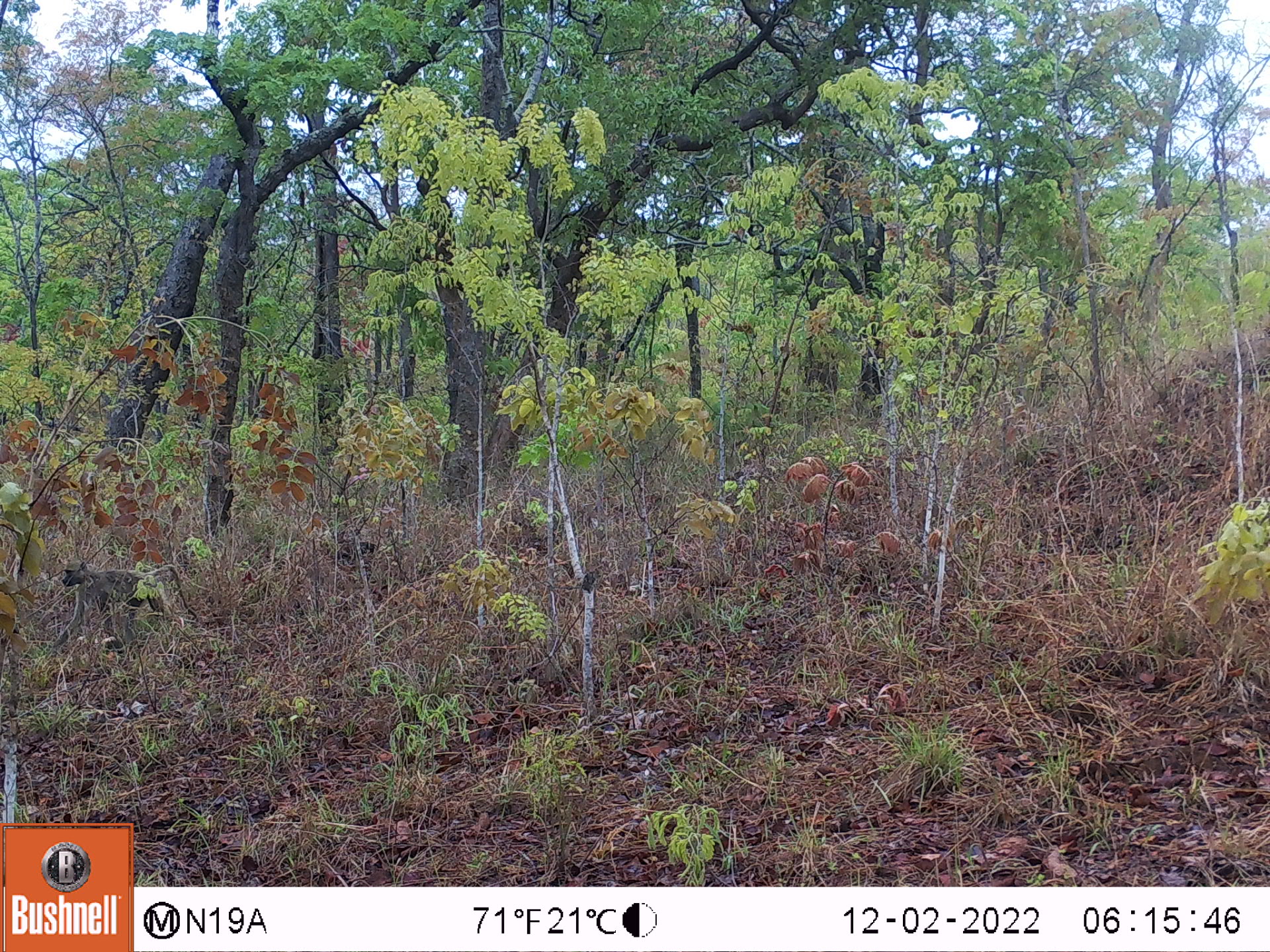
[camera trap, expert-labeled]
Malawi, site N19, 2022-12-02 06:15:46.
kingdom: Animalia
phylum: Chordata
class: Mammalia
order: Primates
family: Cercopithecidae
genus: Papio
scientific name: Papio cynocephalus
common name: yellow baboon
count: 1